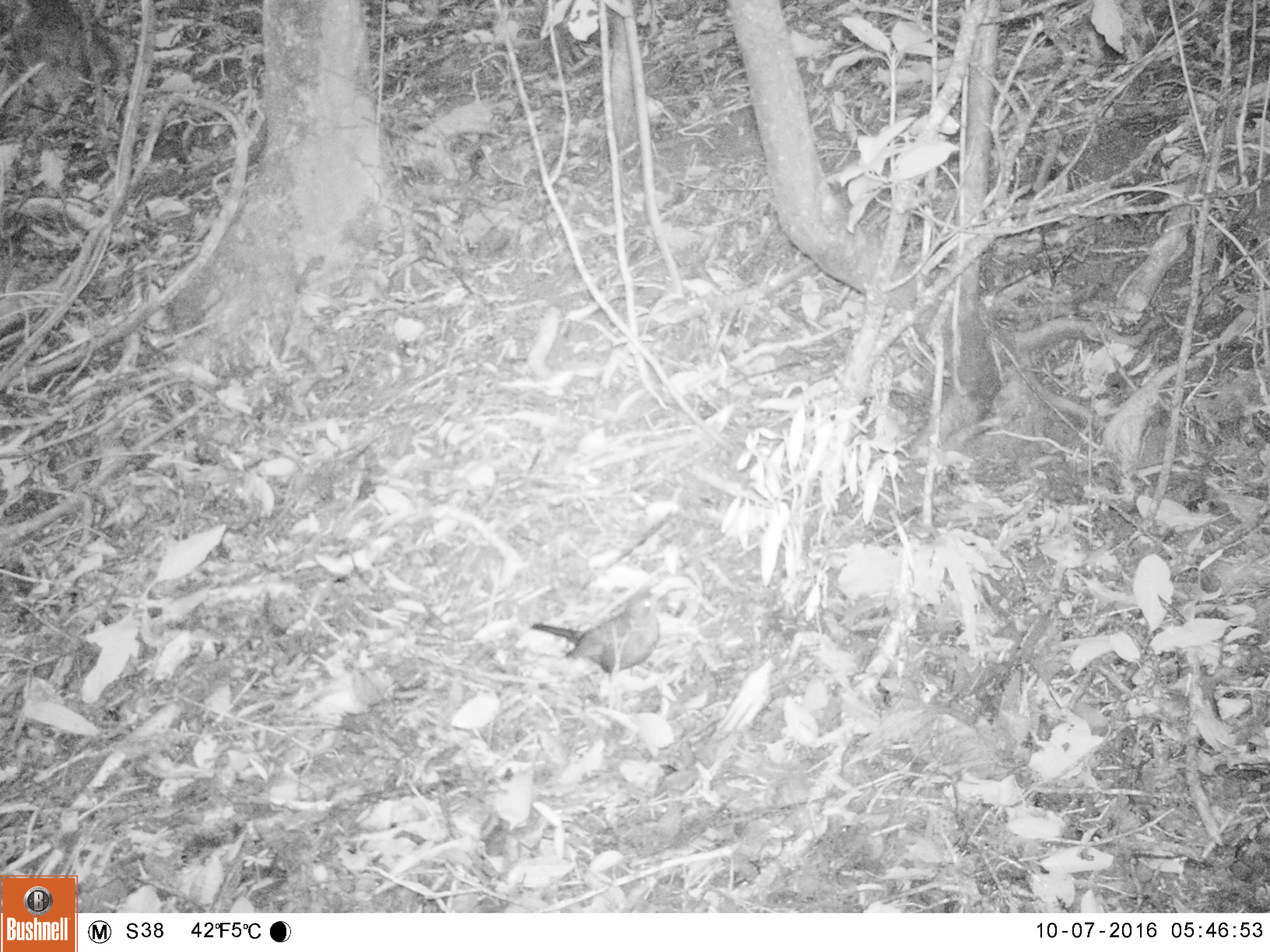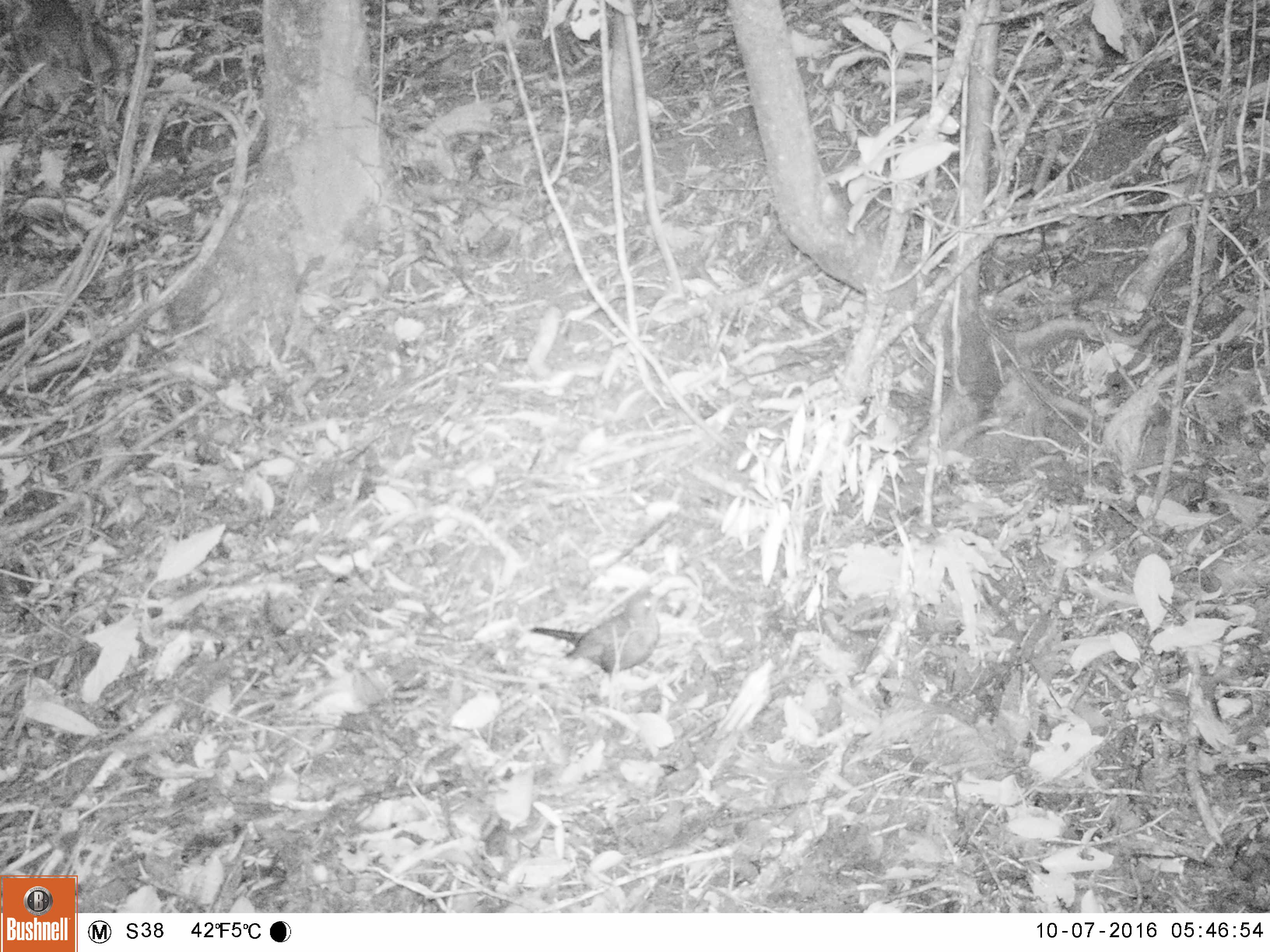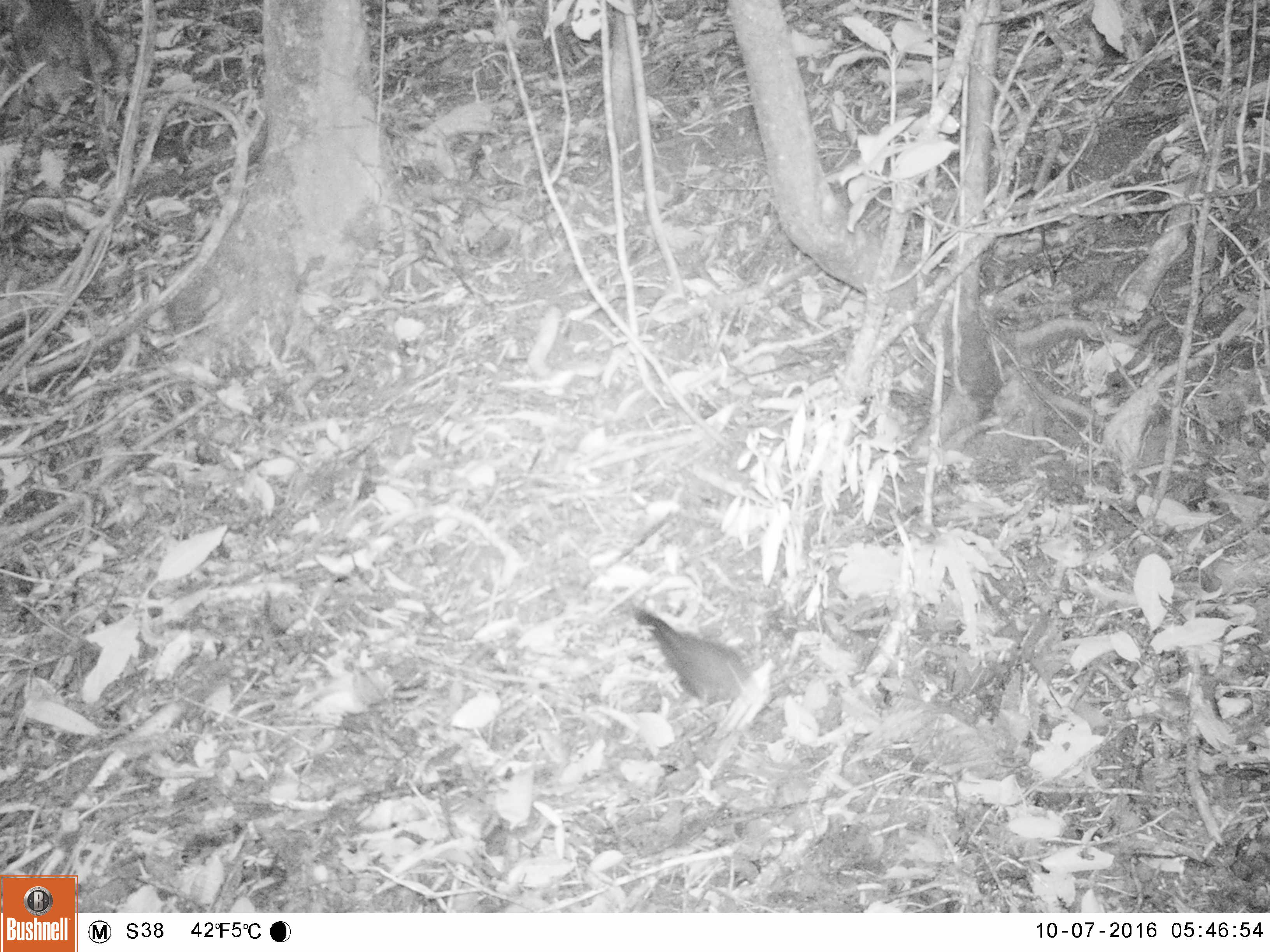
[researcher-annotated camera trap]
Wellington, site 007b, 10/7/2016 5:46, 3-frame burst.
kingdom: Animalia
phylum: Chordata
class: Aves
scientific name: Aves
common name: bird